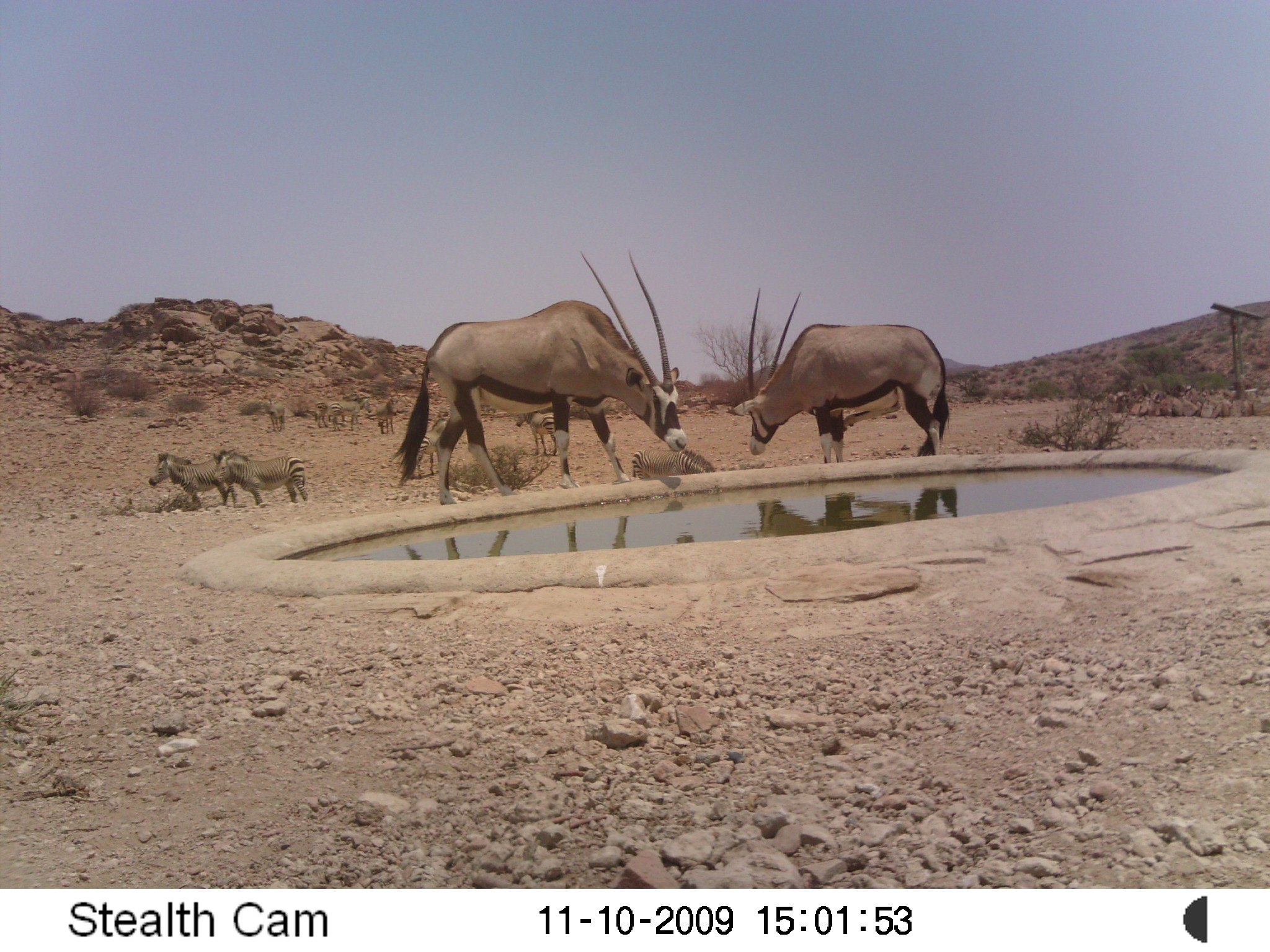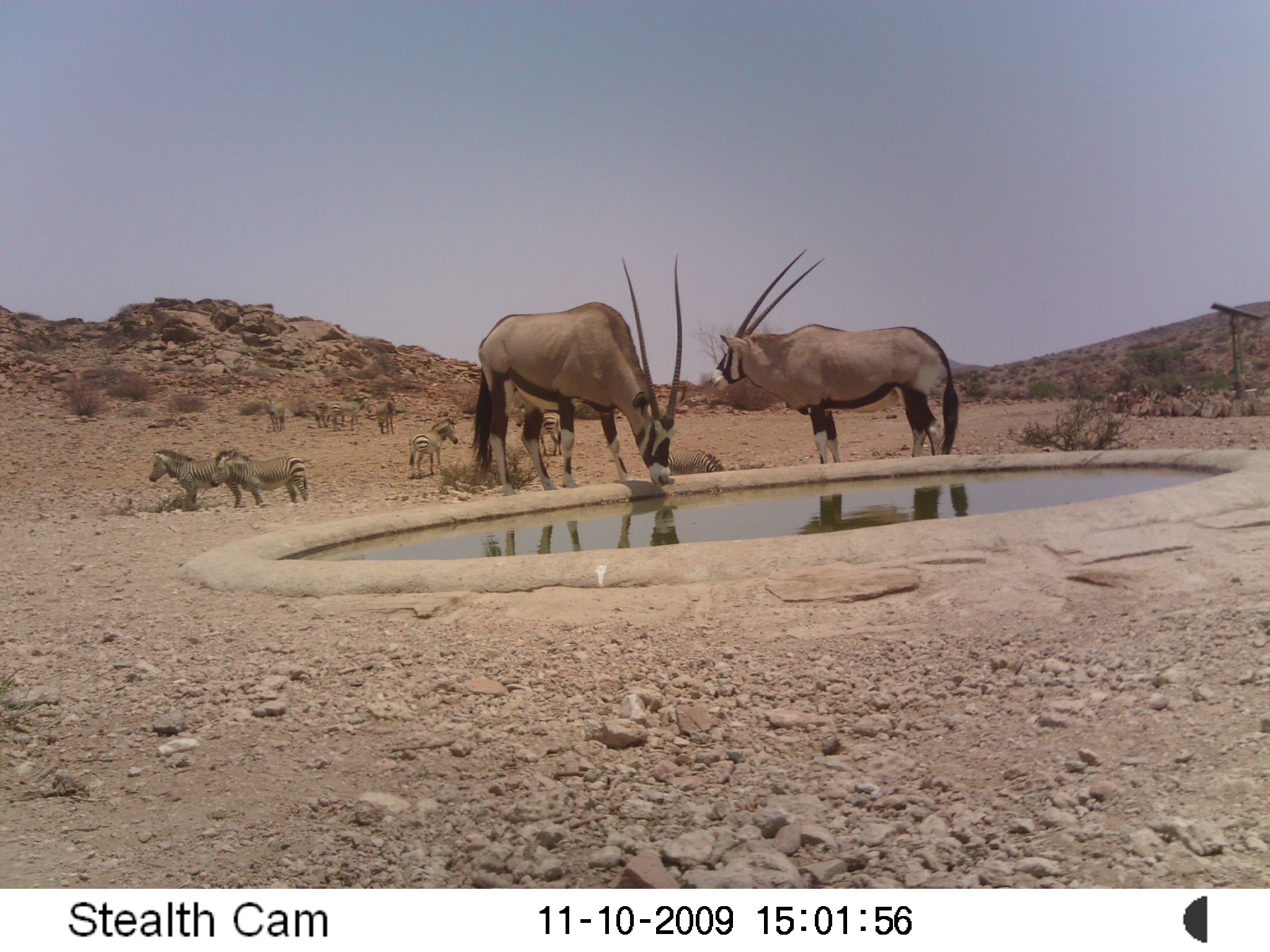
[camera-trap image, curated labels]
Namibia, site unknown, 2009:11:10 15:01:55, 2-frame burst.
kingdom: Animalia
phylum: Chordata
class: Mammalia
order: Artiodactyla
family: Bovidae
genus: Oryx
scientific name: Oryx gazella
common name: gemsbok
Oryx gazella (gemsbok).